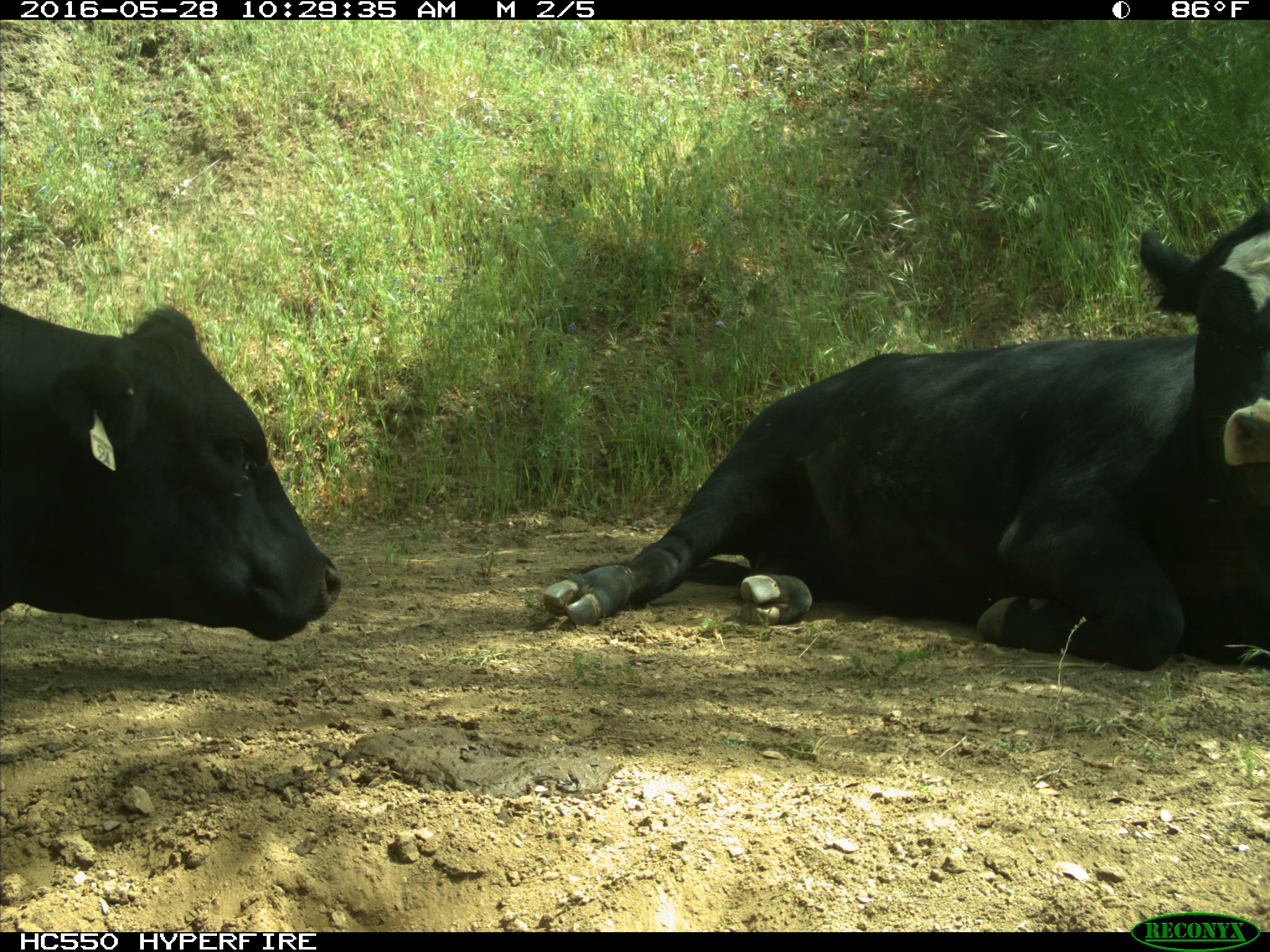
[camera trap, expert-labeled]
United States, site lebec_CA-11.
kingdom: Animalia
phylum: Chordata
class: Mammalia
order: Artiodactyla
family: Bovidae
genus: Bos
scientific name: Bos taurus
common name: domestic cow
Bos taurus (domestic cow).